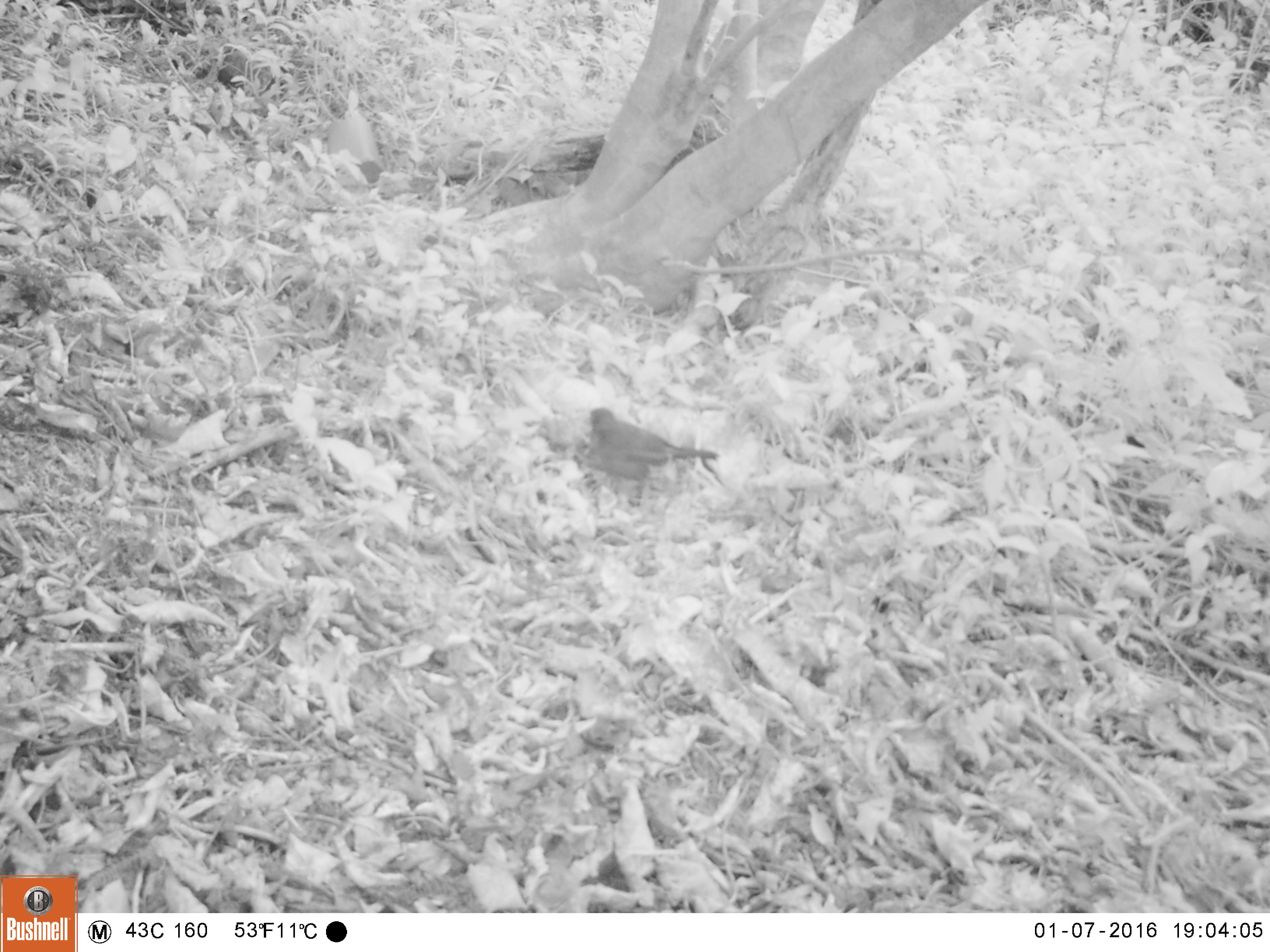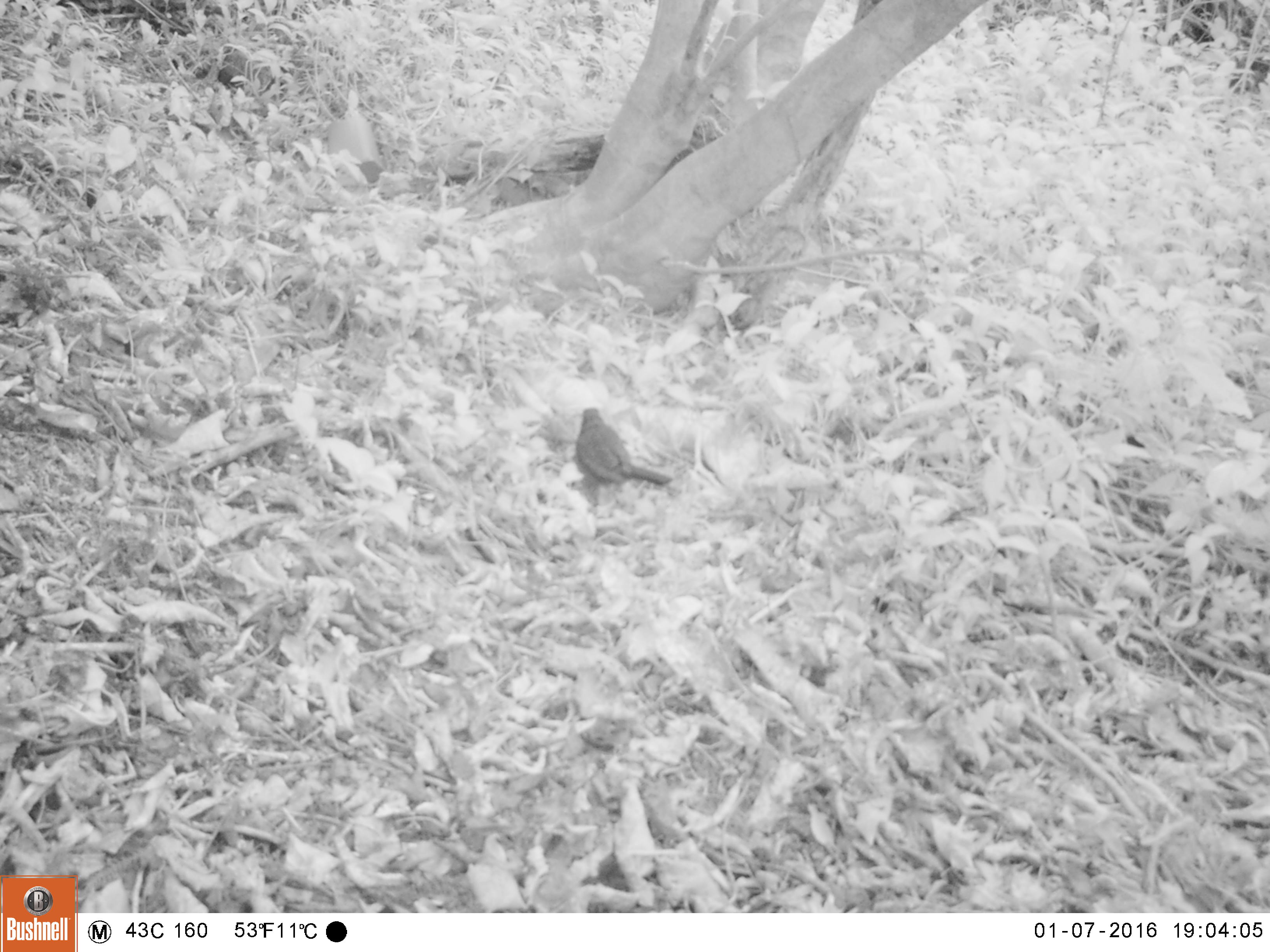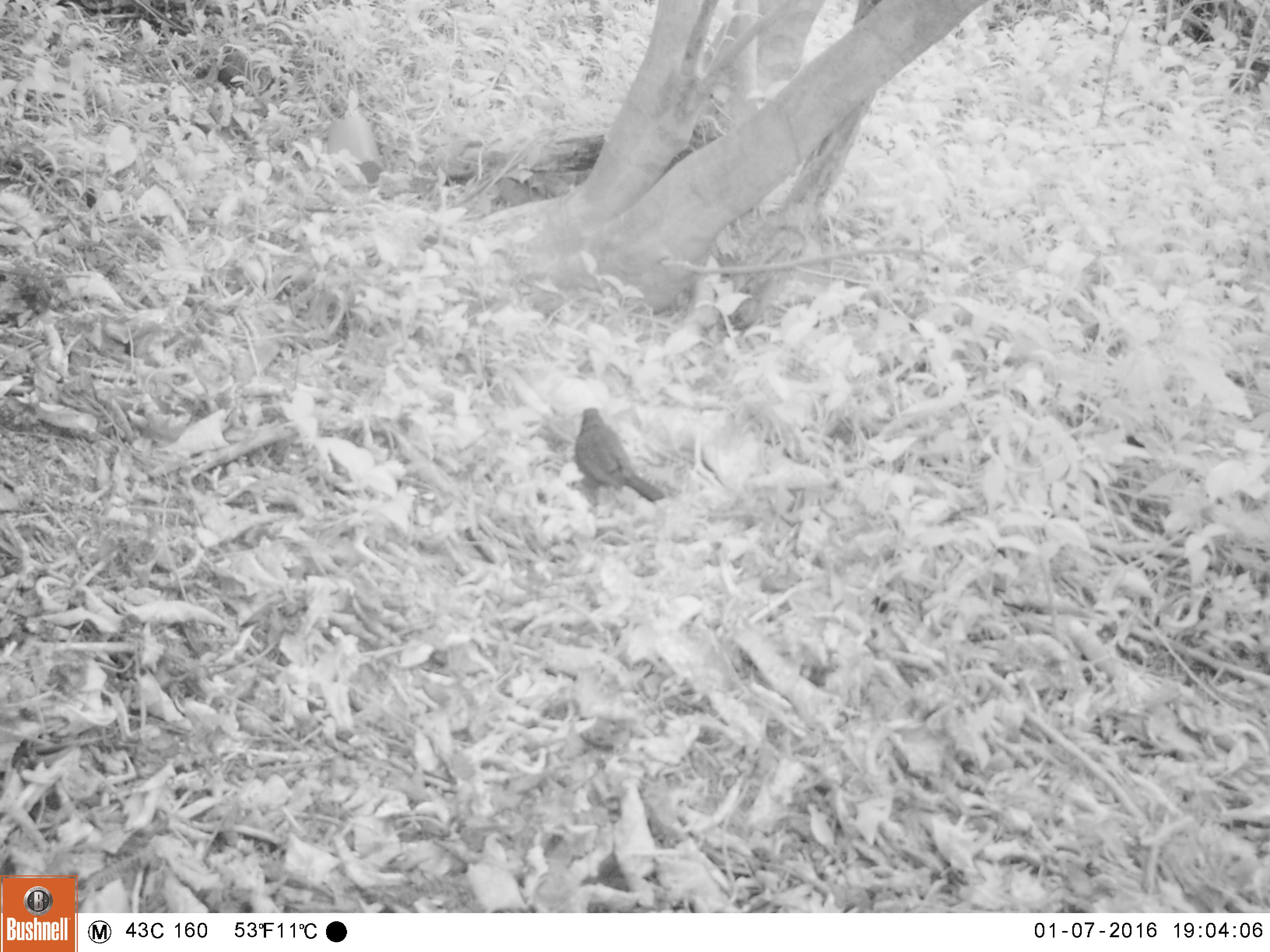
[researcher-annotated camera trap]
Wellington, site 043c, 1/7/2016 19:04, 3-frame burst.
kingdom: Animalia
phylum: Chordata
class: Aves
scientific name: Aves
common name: bird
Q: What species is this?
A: Bird (Aves).